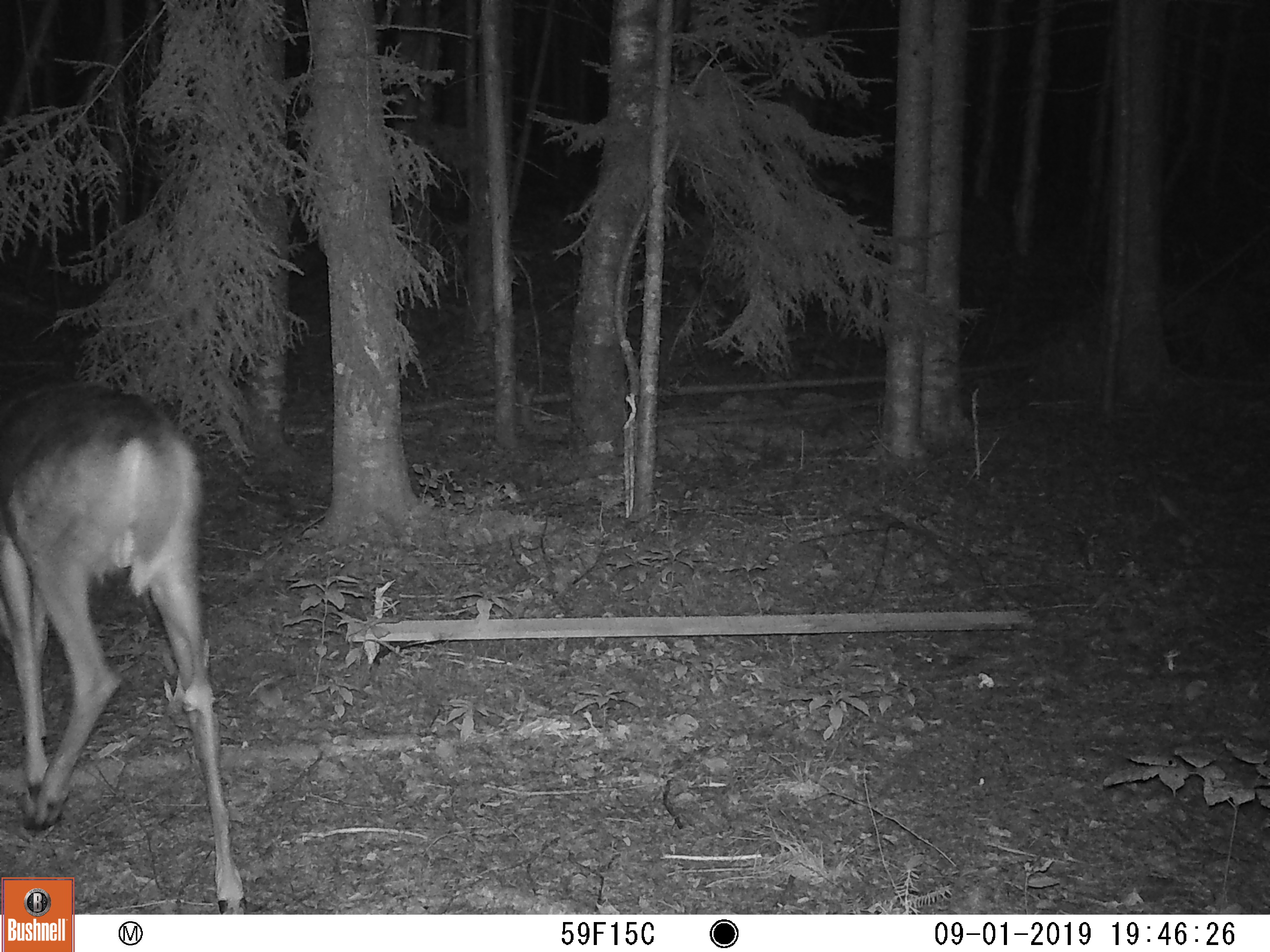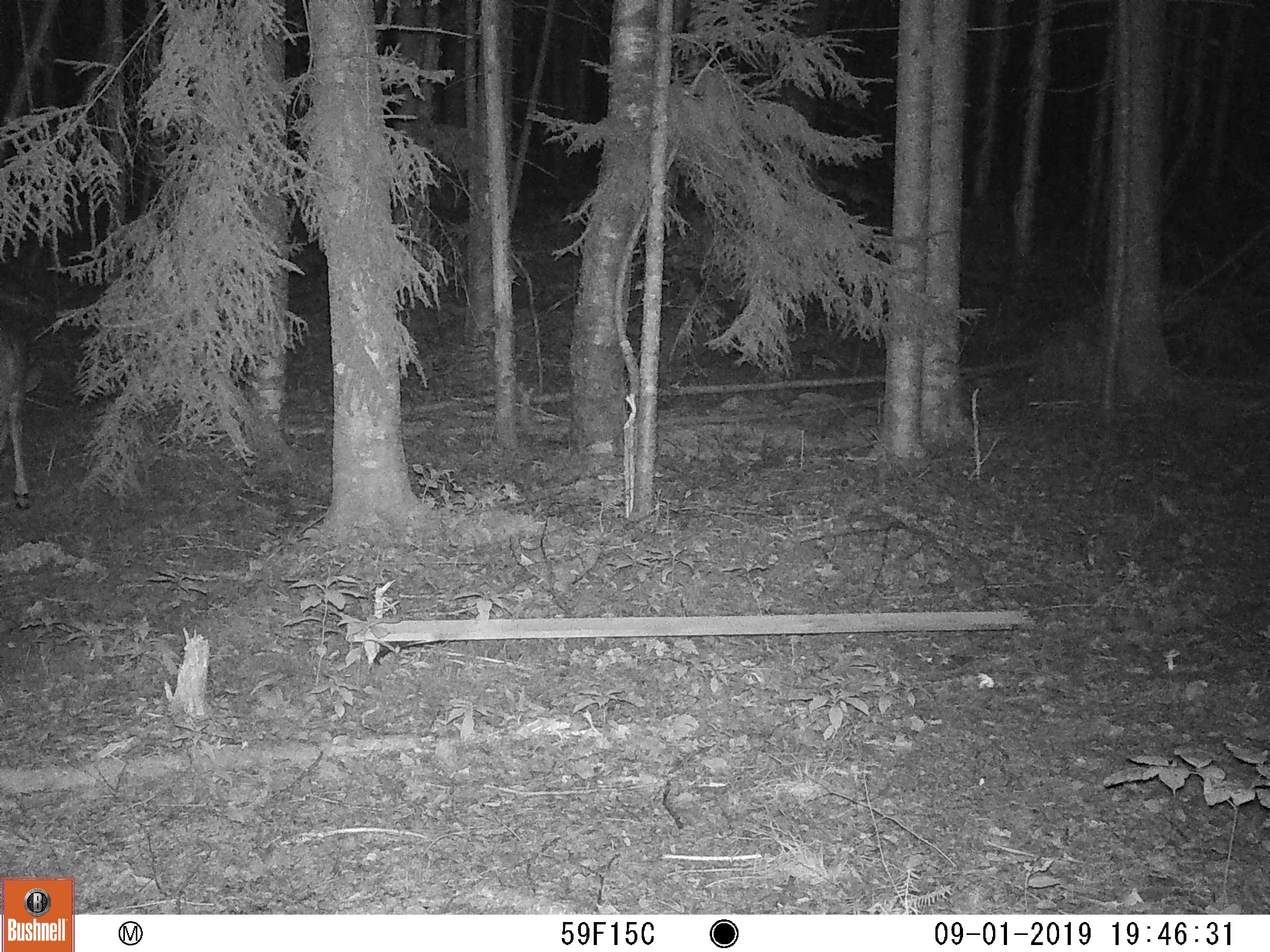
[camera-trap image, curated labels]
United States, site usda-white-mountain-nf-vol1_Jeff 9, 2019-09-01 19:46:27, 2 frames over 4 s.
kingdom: Animalia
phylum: Chordata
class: Mammalia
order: Artiodactyla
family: Cervidae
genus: Odocoileus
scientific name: Odocoileus virginianus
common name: white-tailed deer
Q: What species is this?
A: White-tailed deer (Odocoileus virginianus).